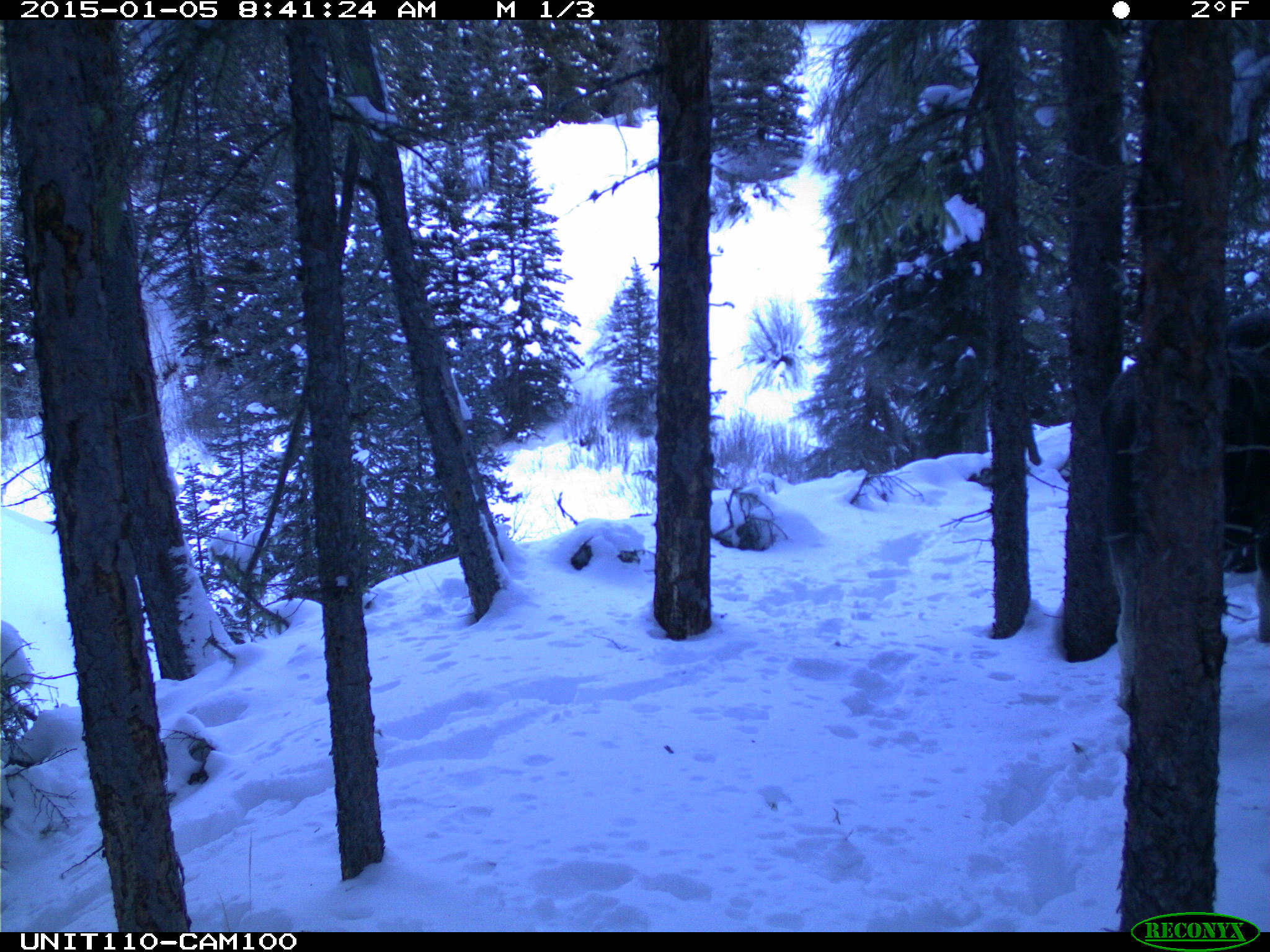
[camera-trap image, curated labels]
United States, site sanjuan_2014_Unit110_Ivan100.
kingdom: Animalia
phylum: Chordata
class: Mammalia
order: Artiodactyla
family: Cervidae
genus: Alces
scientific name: Alces alces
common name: moose